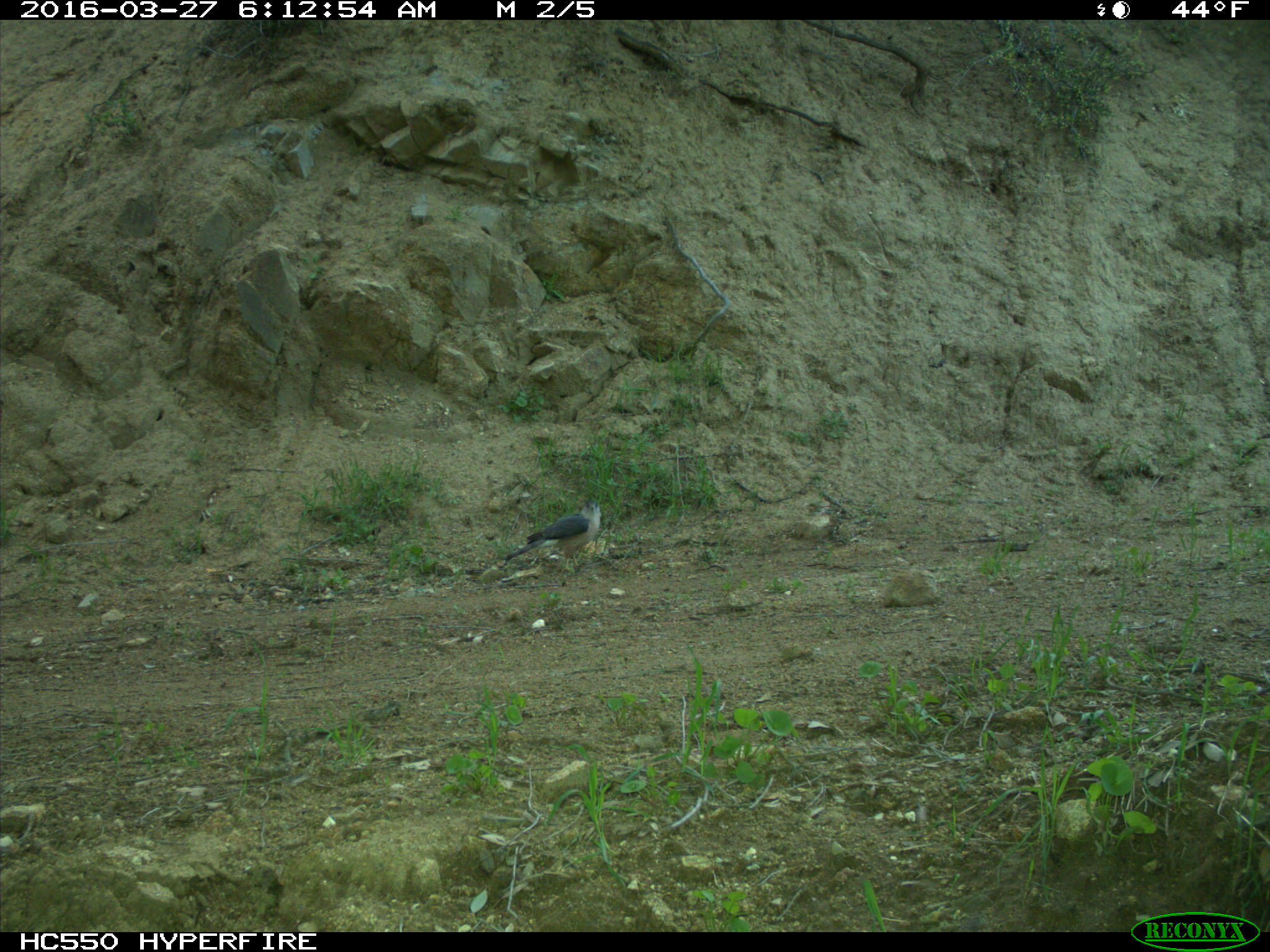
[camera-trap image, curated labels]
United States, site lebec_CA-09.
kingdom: Animalia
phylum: Chordata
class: Aves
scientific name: Aves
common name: birds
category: unidentified bird